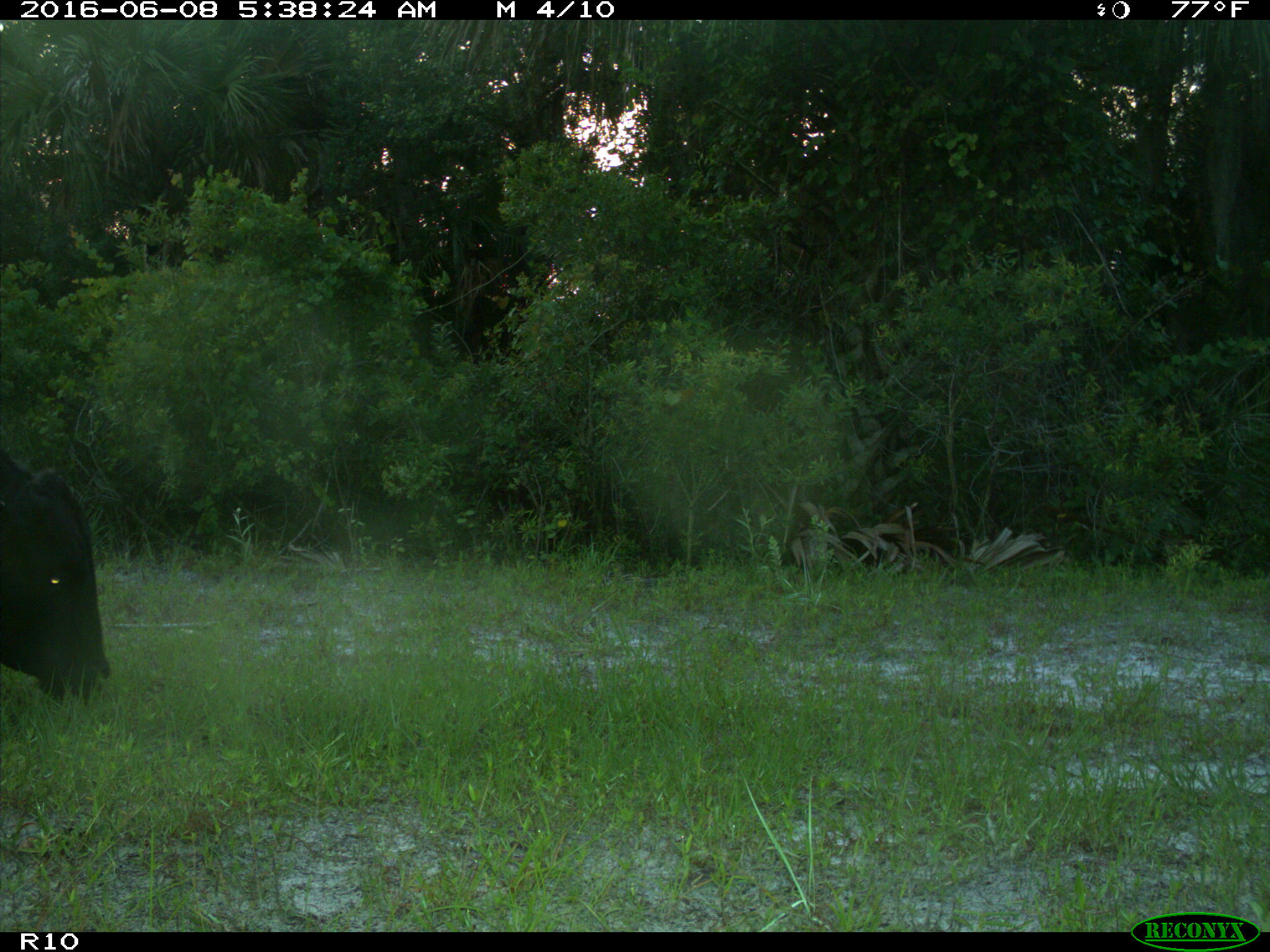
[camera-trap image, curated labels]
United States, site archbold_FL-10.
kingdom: Animalia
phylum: Chordata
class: Mammalia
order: Artiodactyla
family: Bovidae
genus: Bos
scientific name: Bos taurus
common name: domestic cow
Bos taurus (domestic cow).